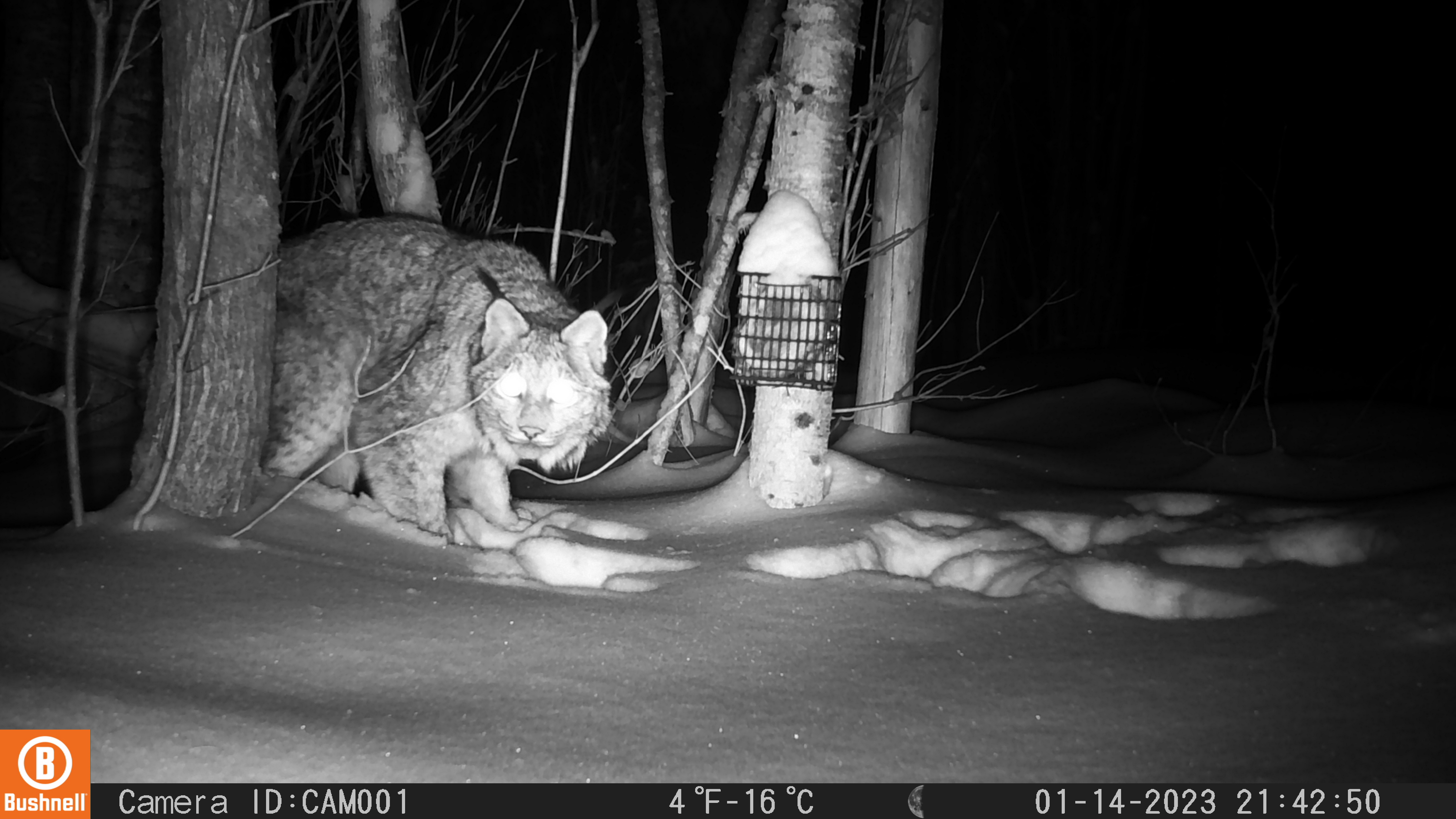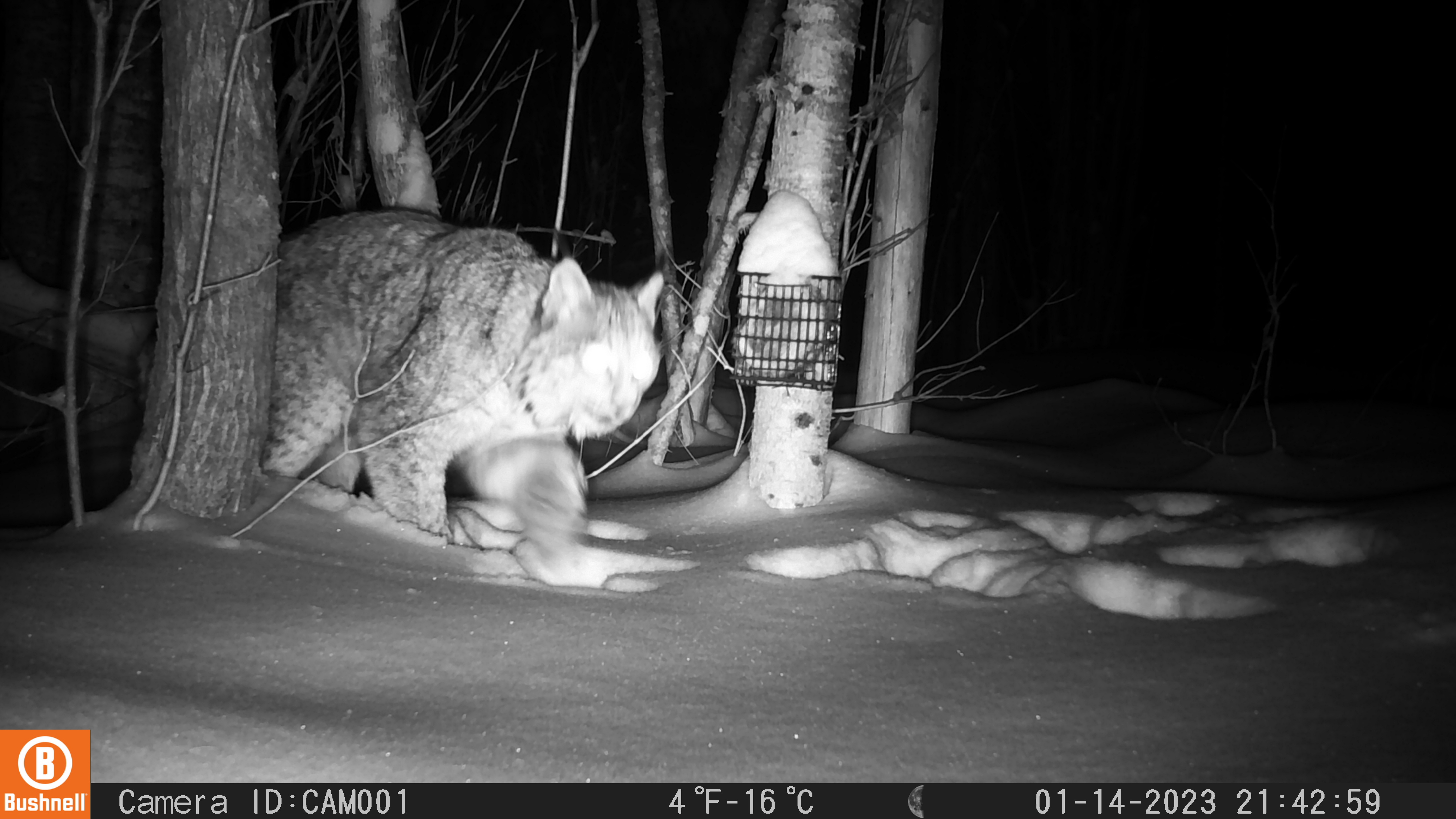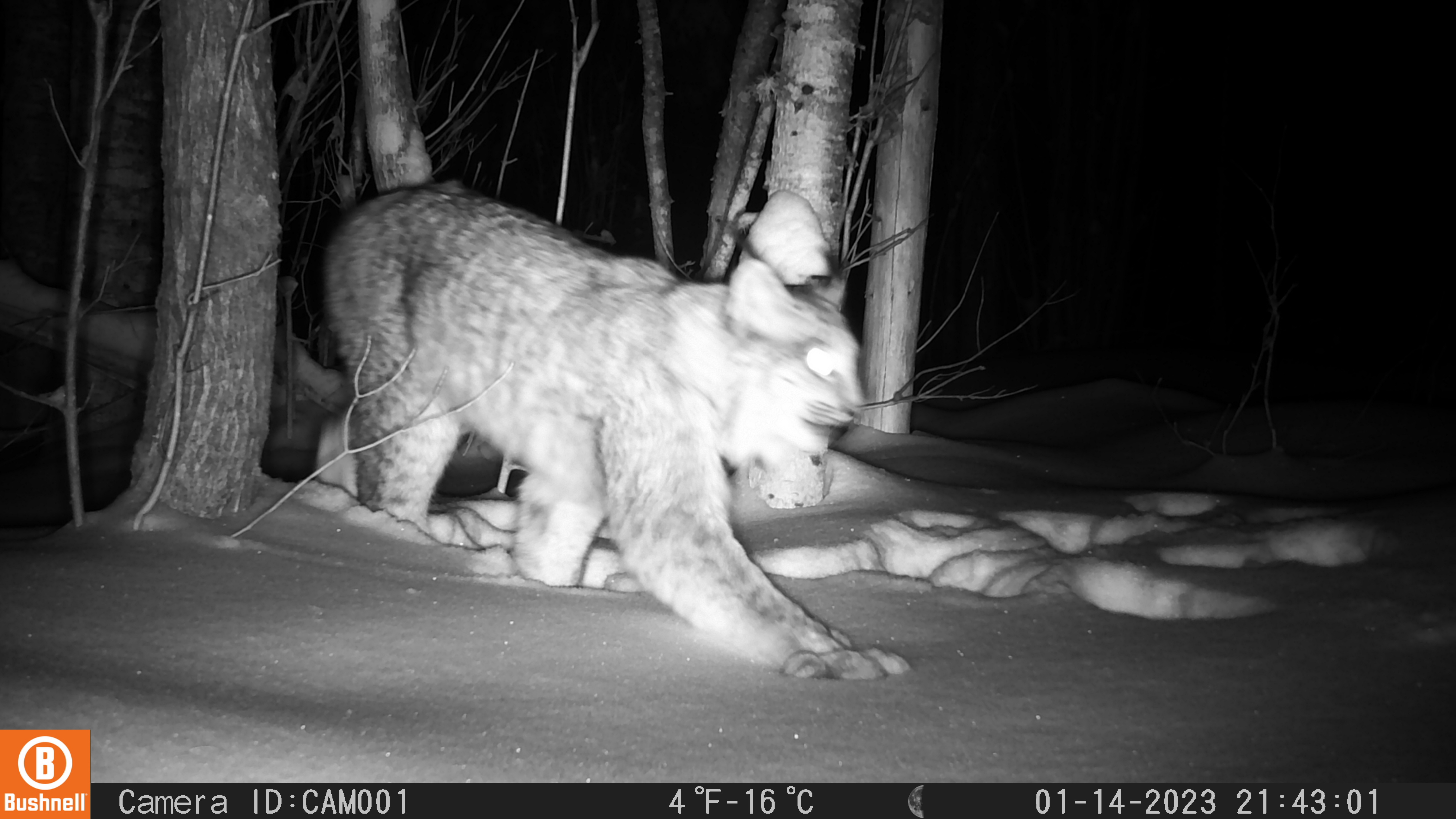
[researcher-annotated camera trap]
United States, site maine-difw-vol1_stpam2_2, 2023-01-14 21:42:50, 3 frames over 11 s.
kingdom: Animalia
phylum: Chordata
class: Mammalia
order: Carnivora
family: Felidae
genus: Lynx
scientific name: Lynx canadensis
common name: canada lynx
Canada lynx (Lynx canadensis).